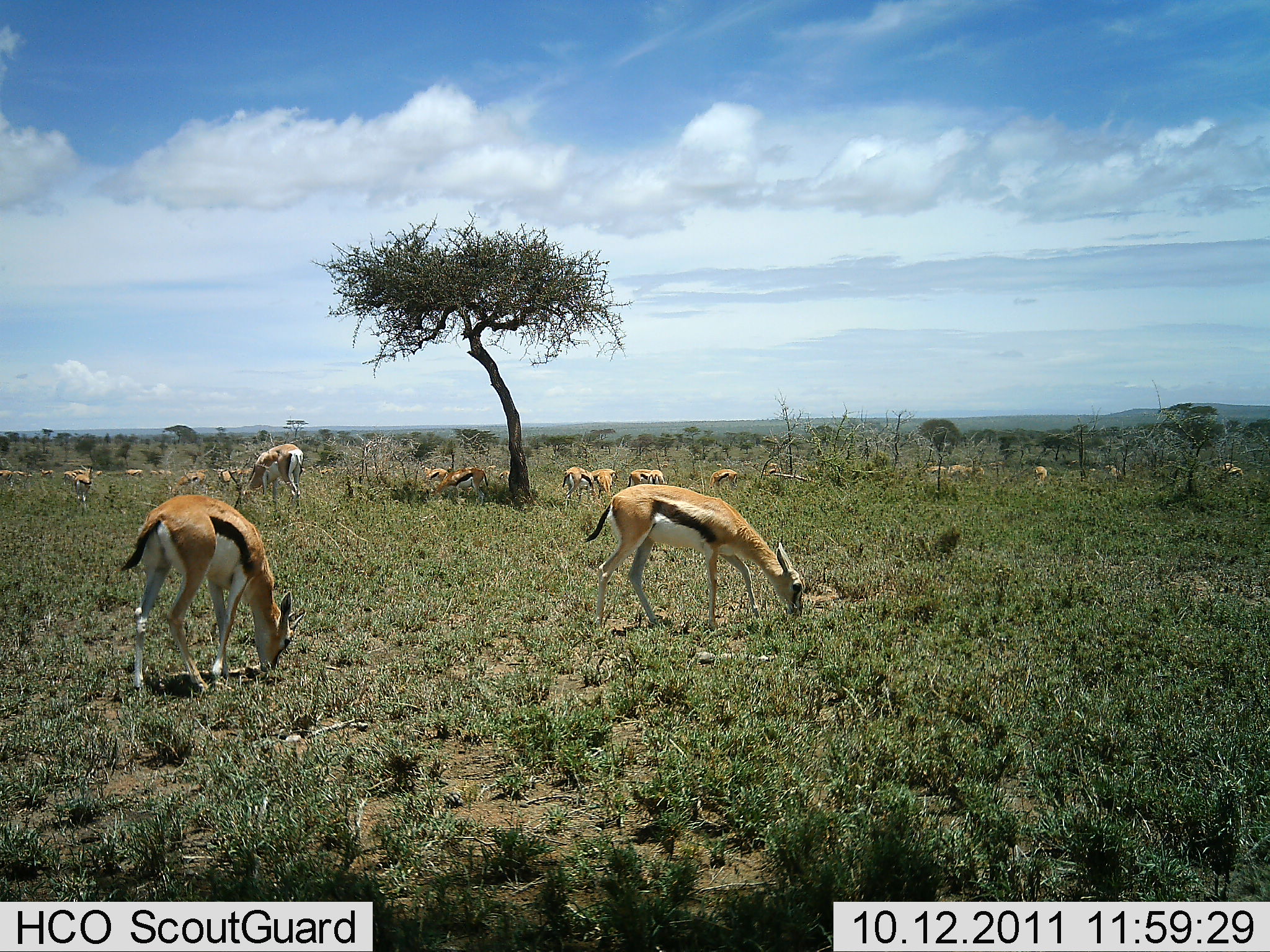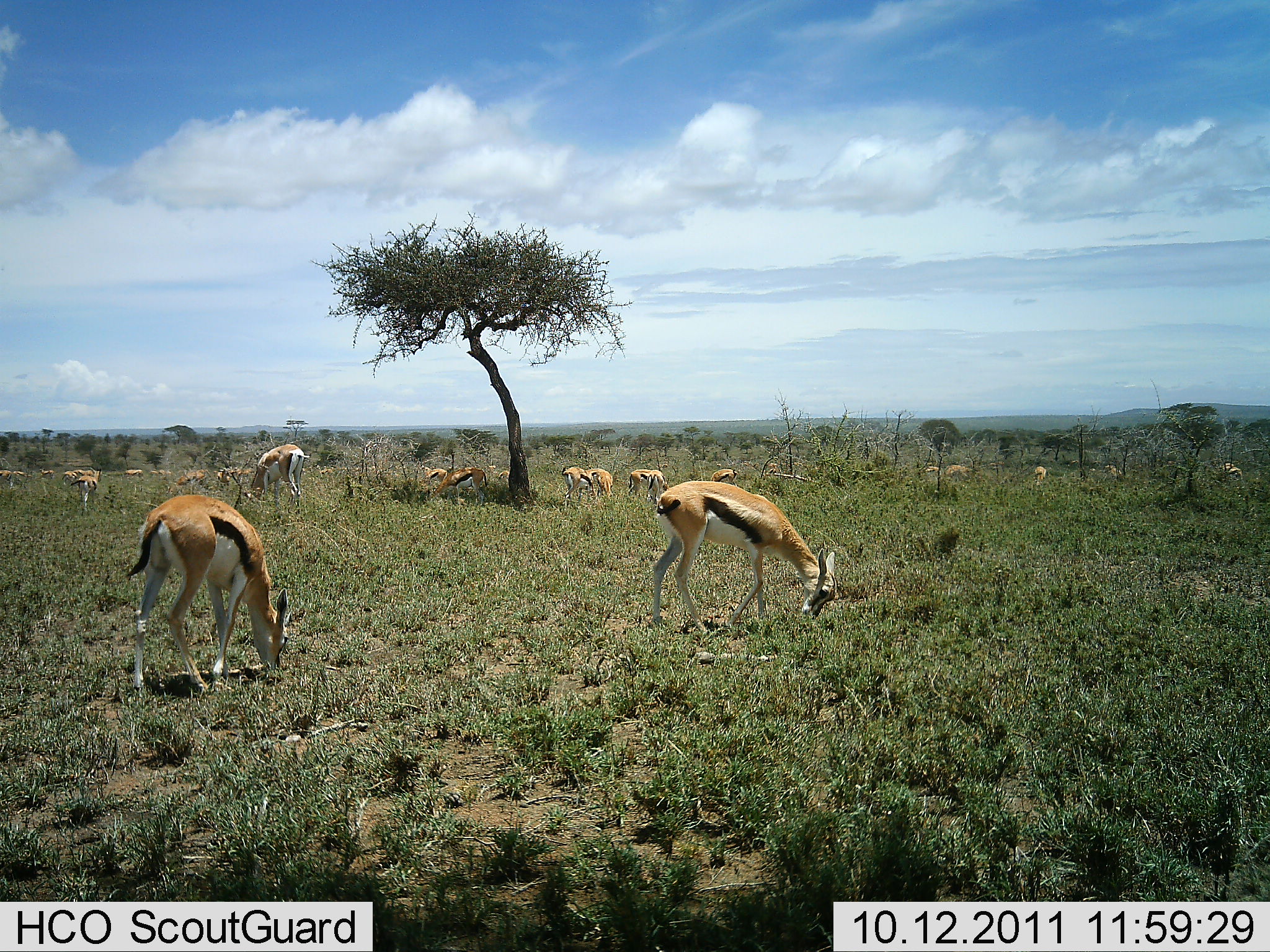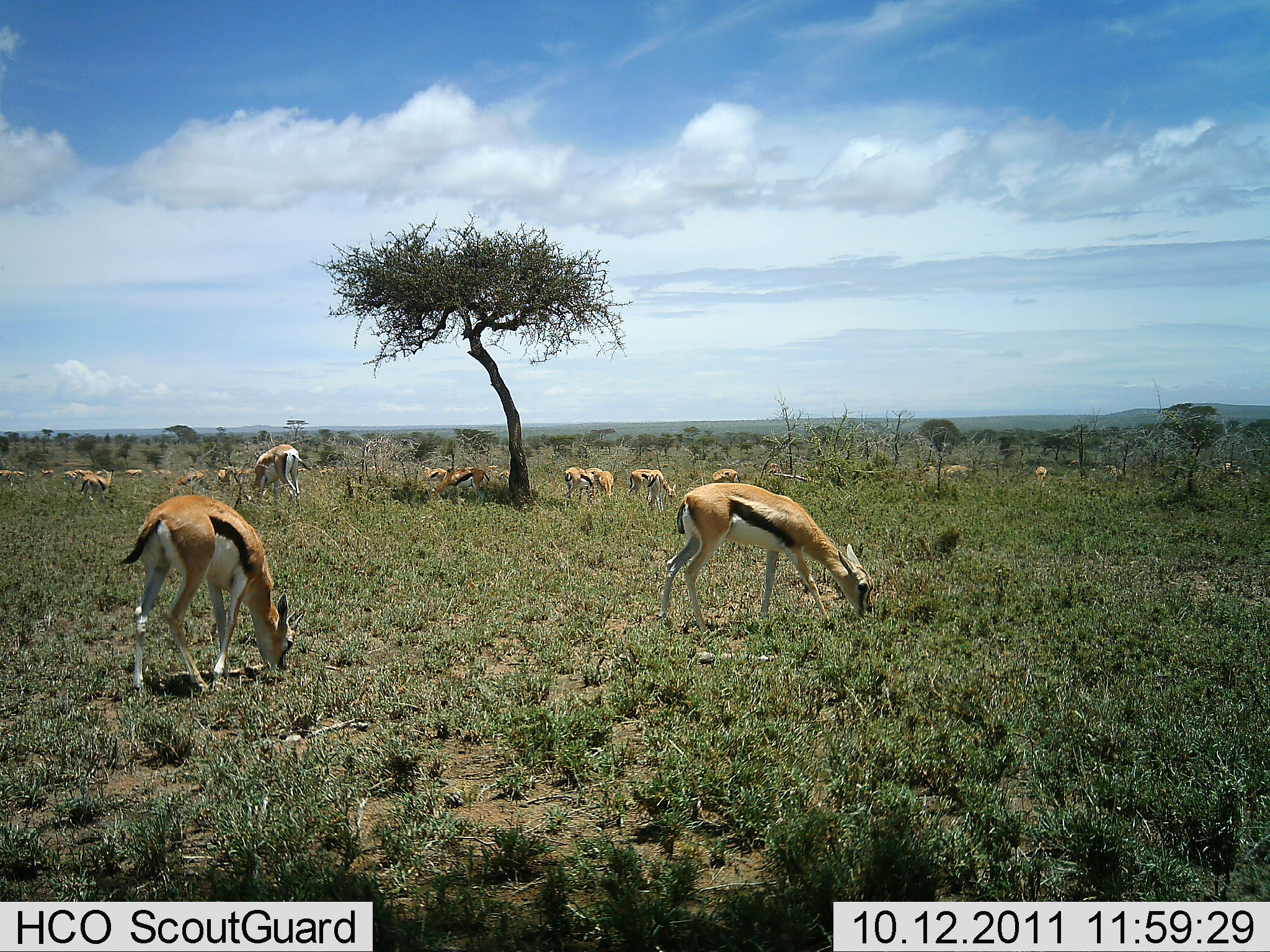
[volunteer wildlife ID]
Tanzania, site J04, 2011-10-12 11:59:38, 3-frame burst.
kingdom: Animalia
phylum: Chordata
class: Mammalia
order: Artiodactyla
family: Bovidae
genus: Eudorcas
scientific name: Eudorcas thomsonii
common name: thomson's gazelle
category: gazellethomsons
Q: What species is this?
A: Gazellethomsons (thomson's gazelle) (Eudorcas thomsonii).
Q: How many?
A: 11-50.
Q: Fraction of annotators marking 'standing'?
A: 45%.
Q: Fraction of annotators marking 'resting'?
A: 0%.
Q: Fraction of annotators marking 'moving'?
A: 27%.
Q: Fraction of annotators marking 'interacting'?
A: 0%.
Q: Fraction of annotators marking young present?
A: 0%.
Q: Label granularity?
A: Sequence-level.